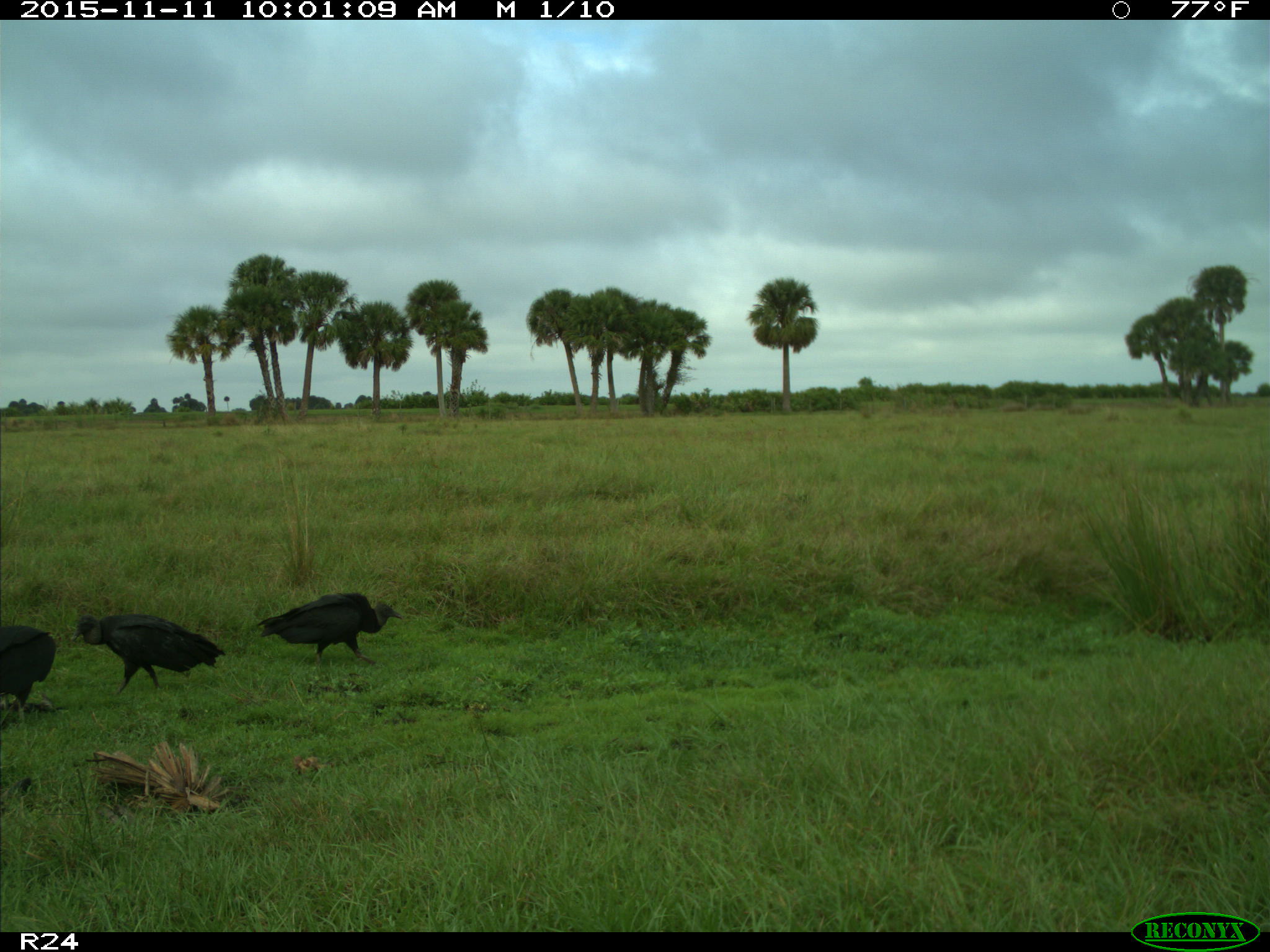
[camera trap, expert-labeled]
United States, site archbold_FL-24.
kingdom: Animalia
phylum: Chordata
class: Aves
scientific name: Aves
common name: birds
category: unidentified bird